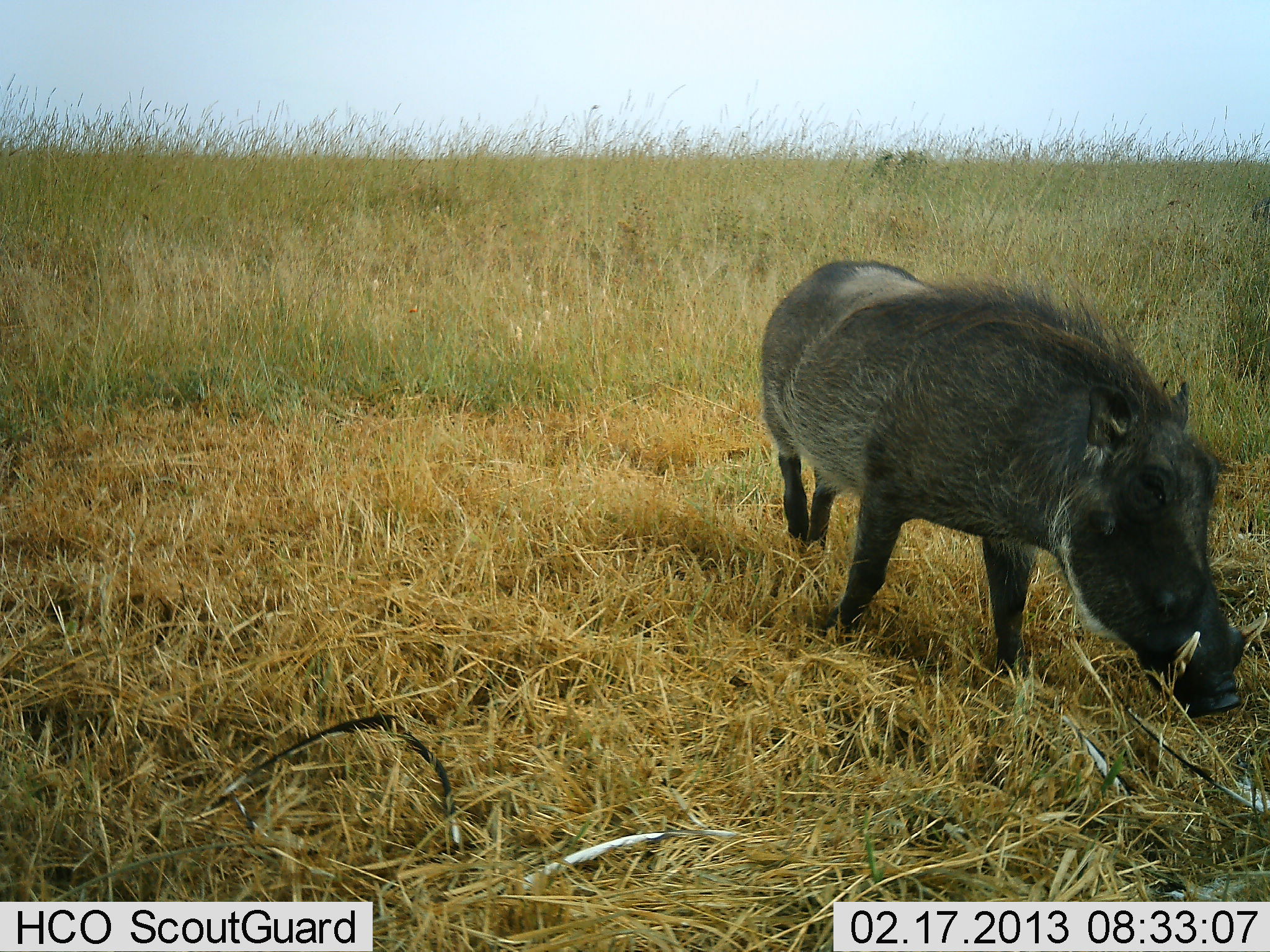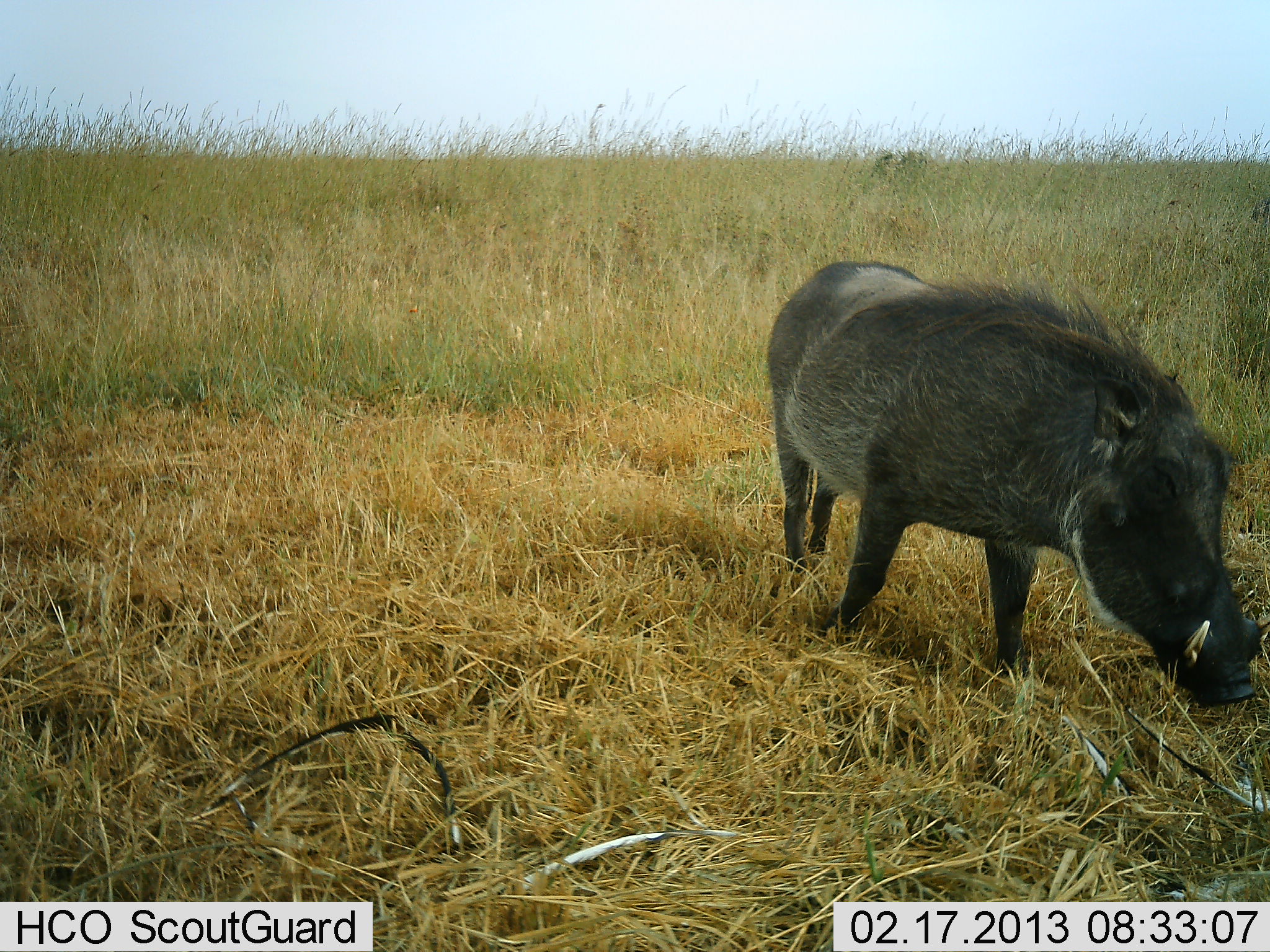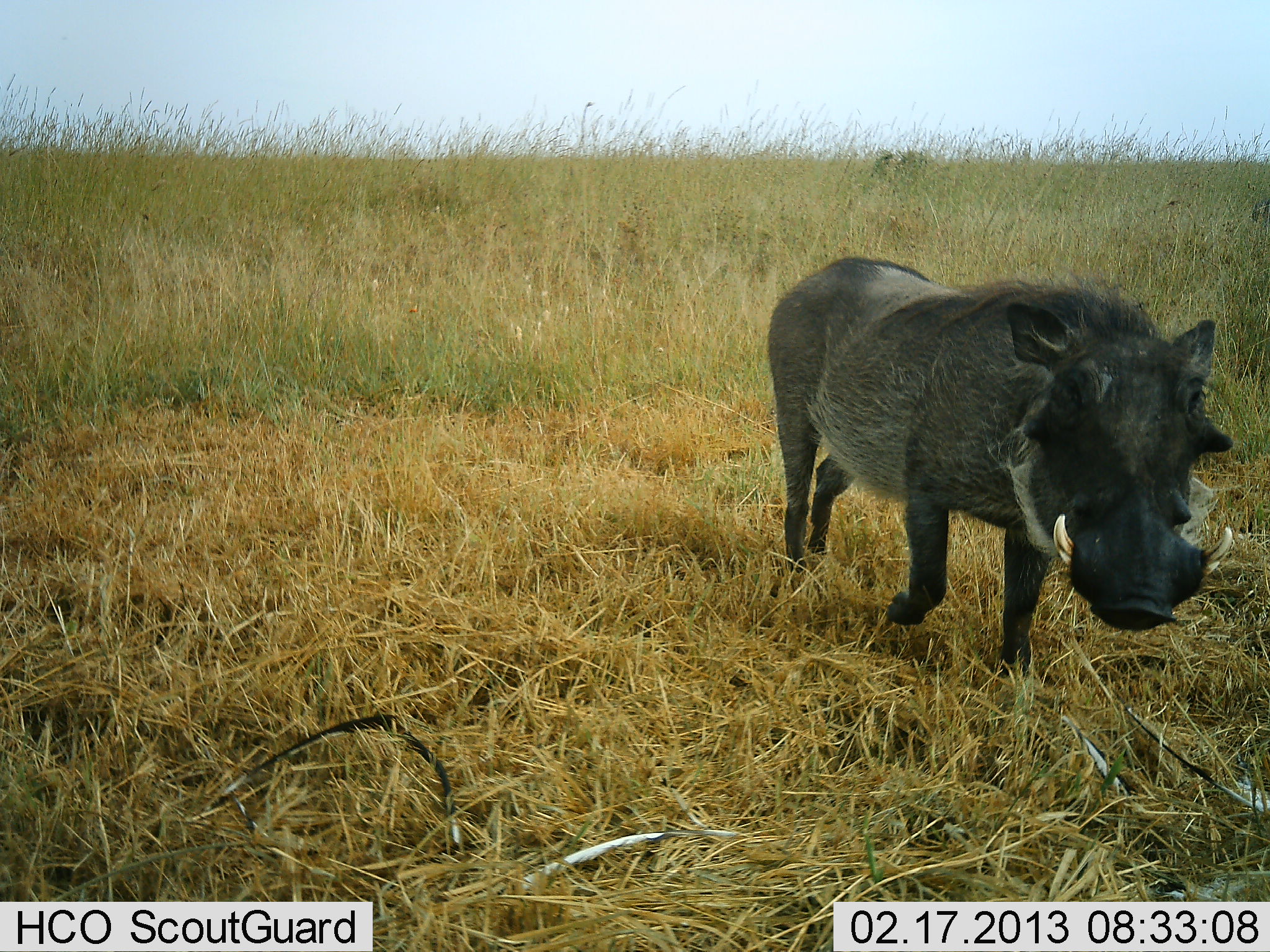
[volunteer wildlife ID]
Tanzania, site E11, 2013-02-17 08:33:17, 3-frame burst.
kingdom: Animalia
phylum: Chordata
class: Mammalia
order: Artiodactyla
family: Suidae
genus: Phacochoerus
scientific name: Phacochoerus africanus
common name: warthog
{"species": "warthog (Phacochoerus africanus)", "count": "1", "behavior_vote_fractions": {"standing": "55%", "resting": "5%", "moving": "27%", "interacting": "0%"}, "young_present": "0%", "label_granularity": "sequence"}